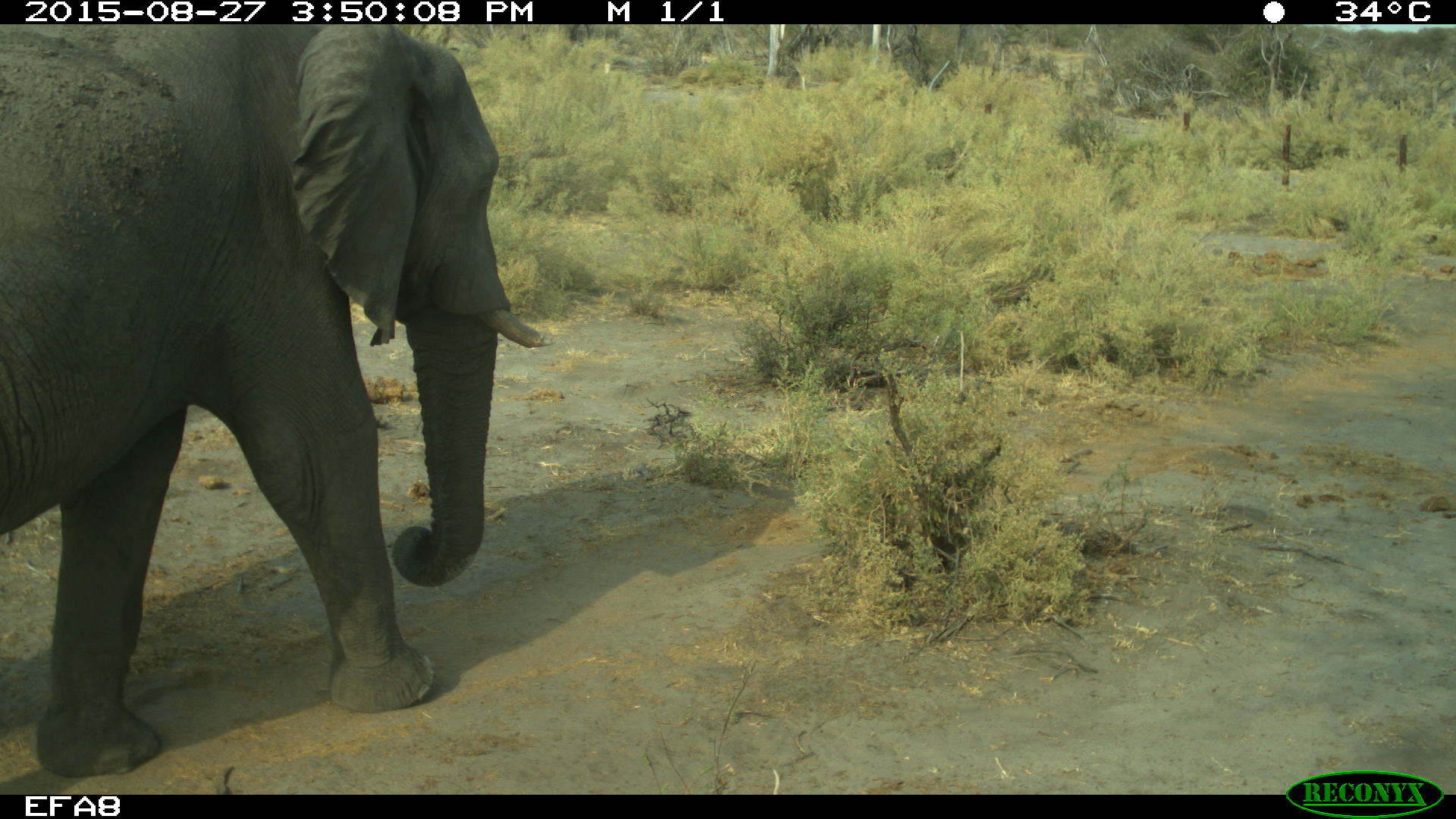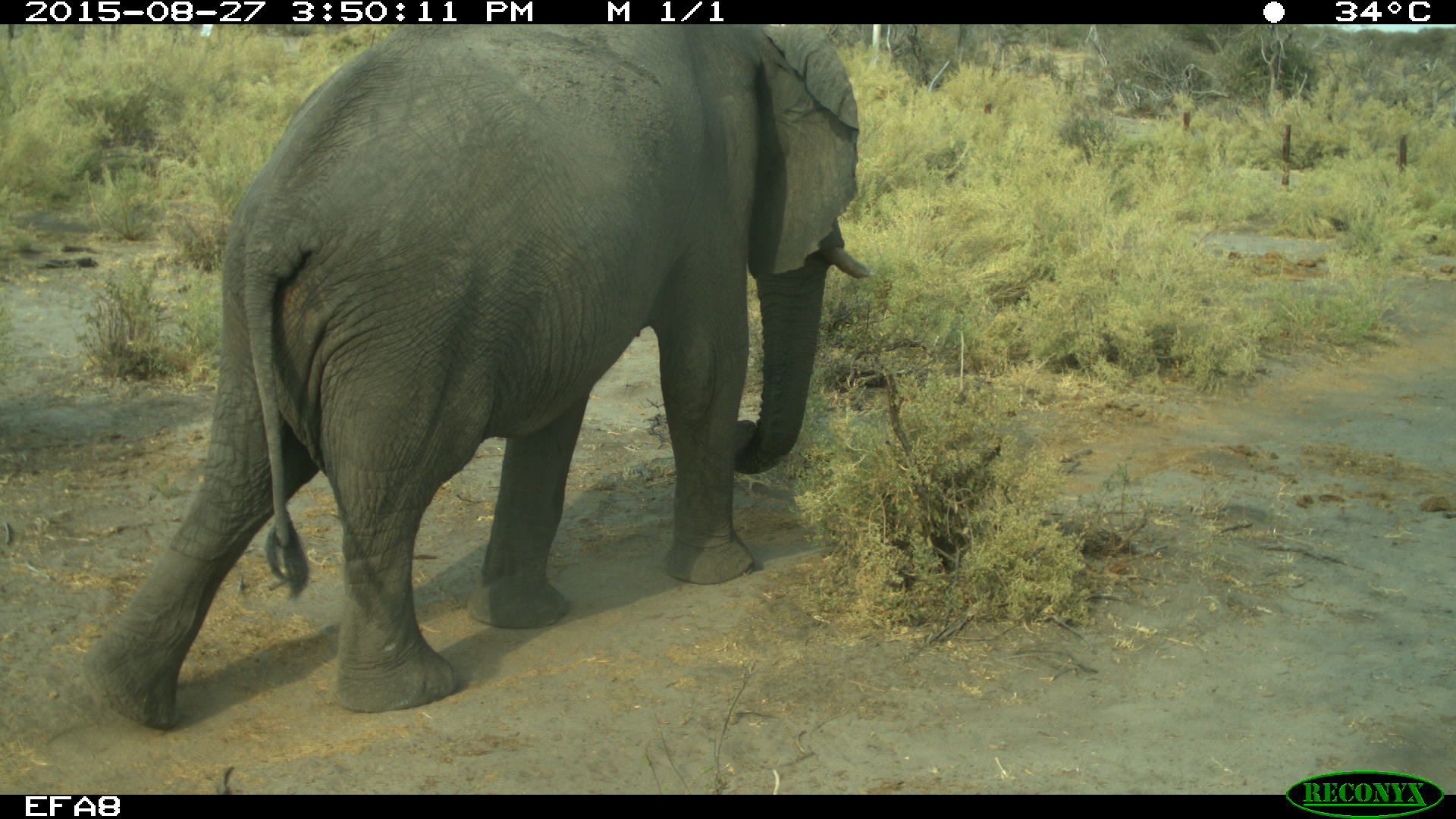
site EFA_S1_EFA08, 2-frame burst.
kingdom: Animalia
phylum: Chordata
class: Mammalia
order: Proboscidea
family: Elephantidae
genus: Loxodonta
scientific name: Loxodonta africana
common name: african bush elephant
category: elephant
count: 1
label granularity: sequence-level